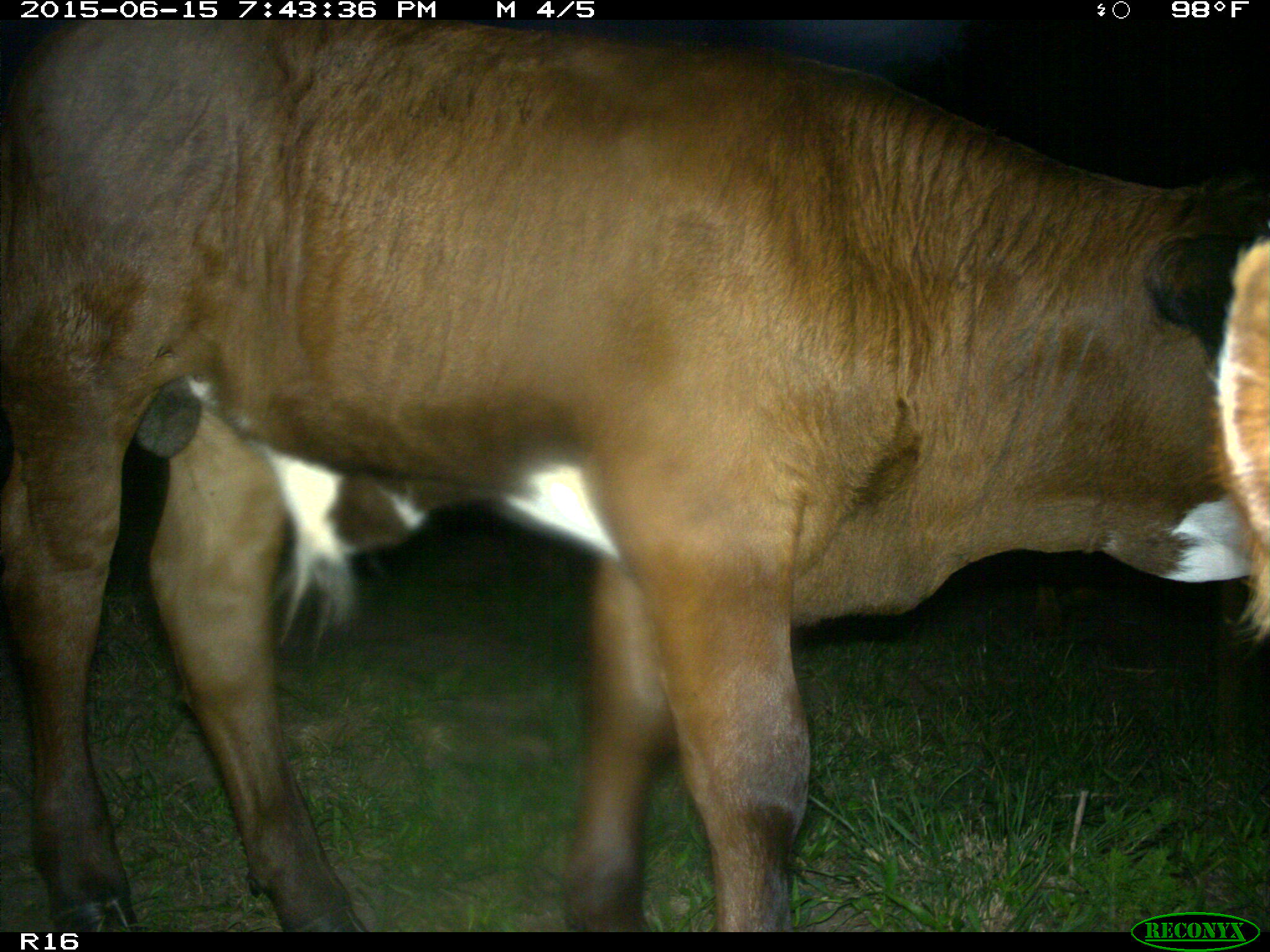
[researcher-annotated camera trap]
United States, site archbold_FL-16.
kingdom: Animalia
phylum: Chordata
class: Mammalia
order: Artiodactyla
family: Bovidae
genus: Bos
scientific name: Bos taurus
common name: domestic cow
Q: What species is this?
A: Bos taurus (domestic cow).